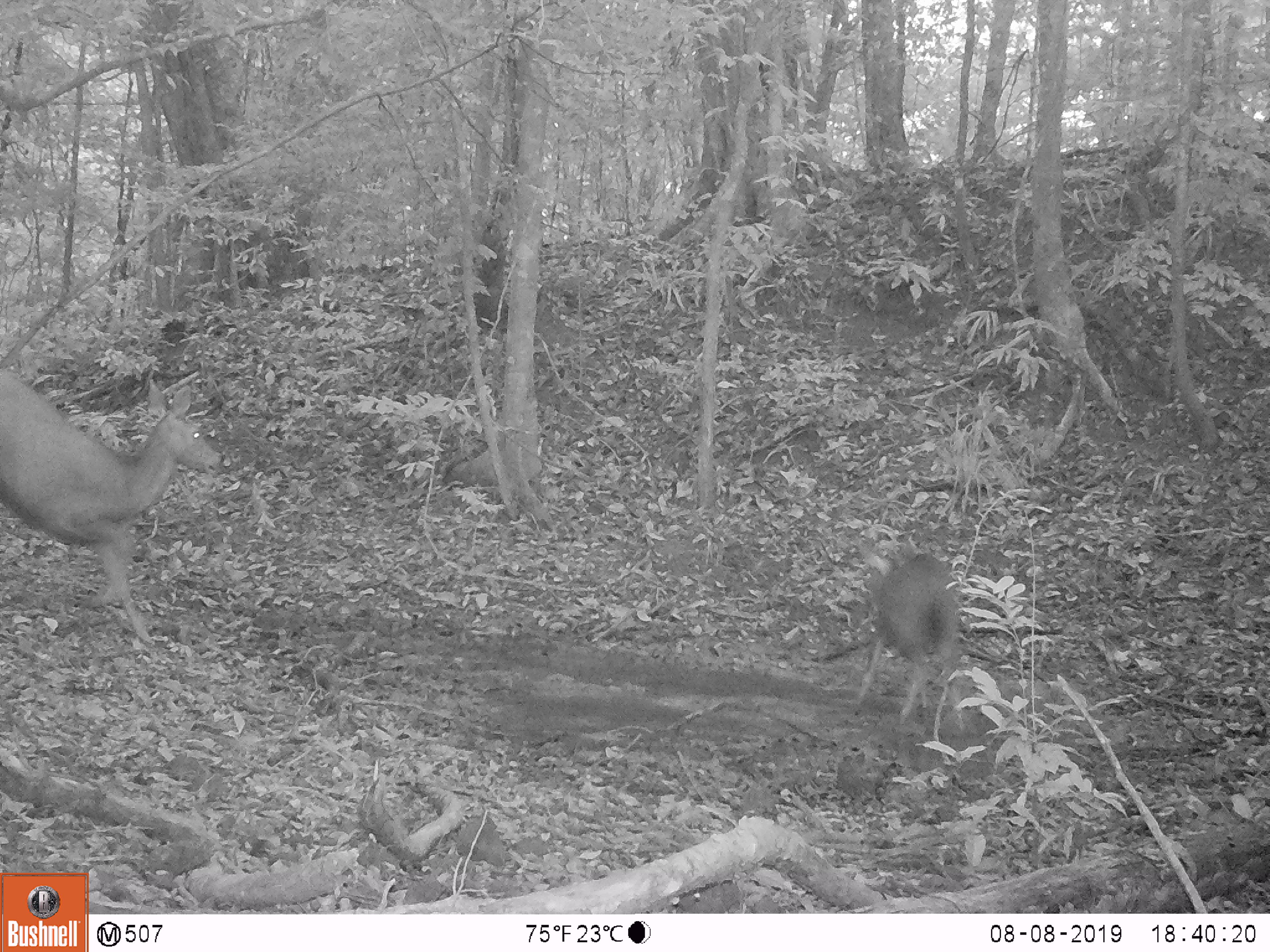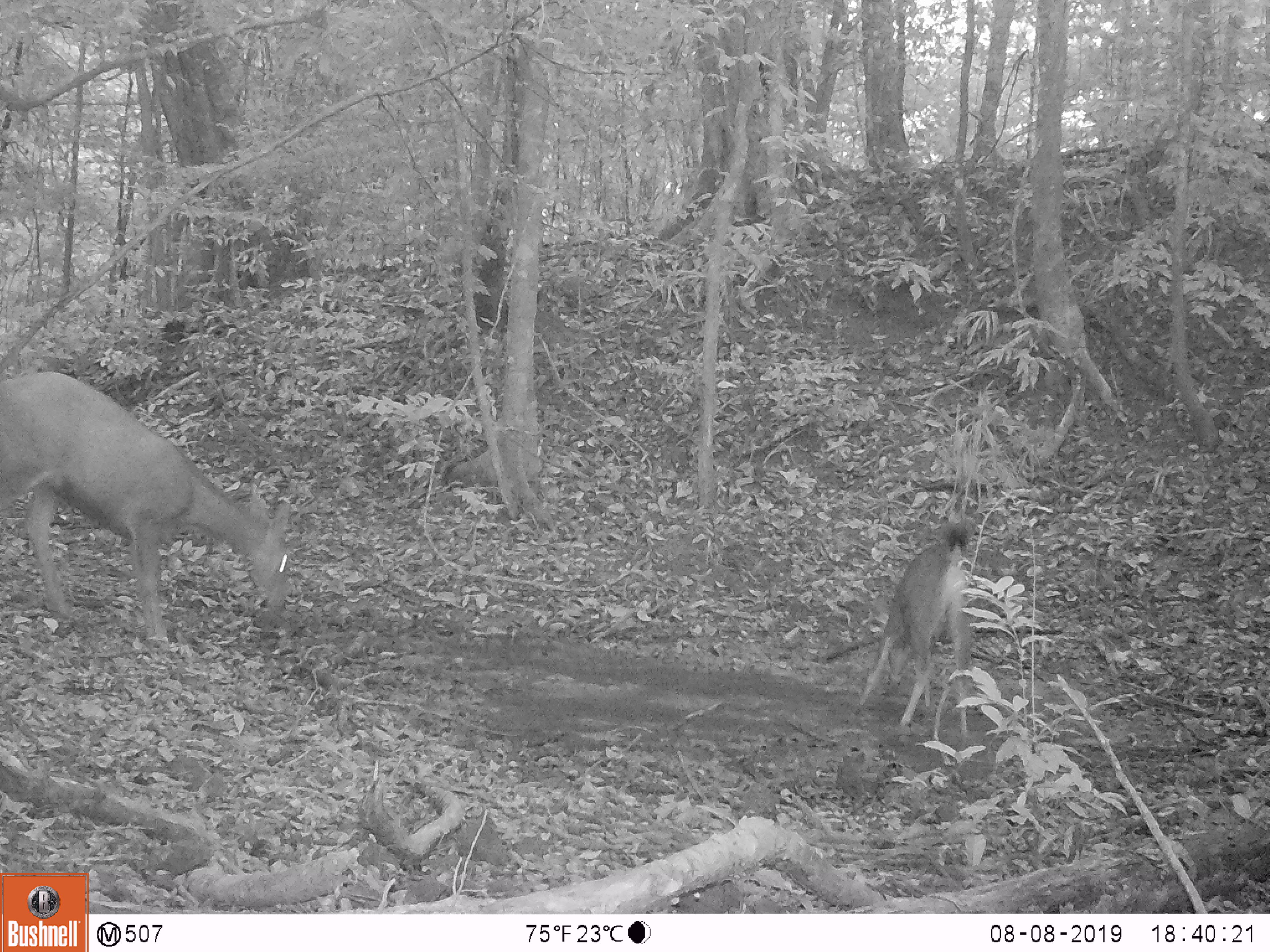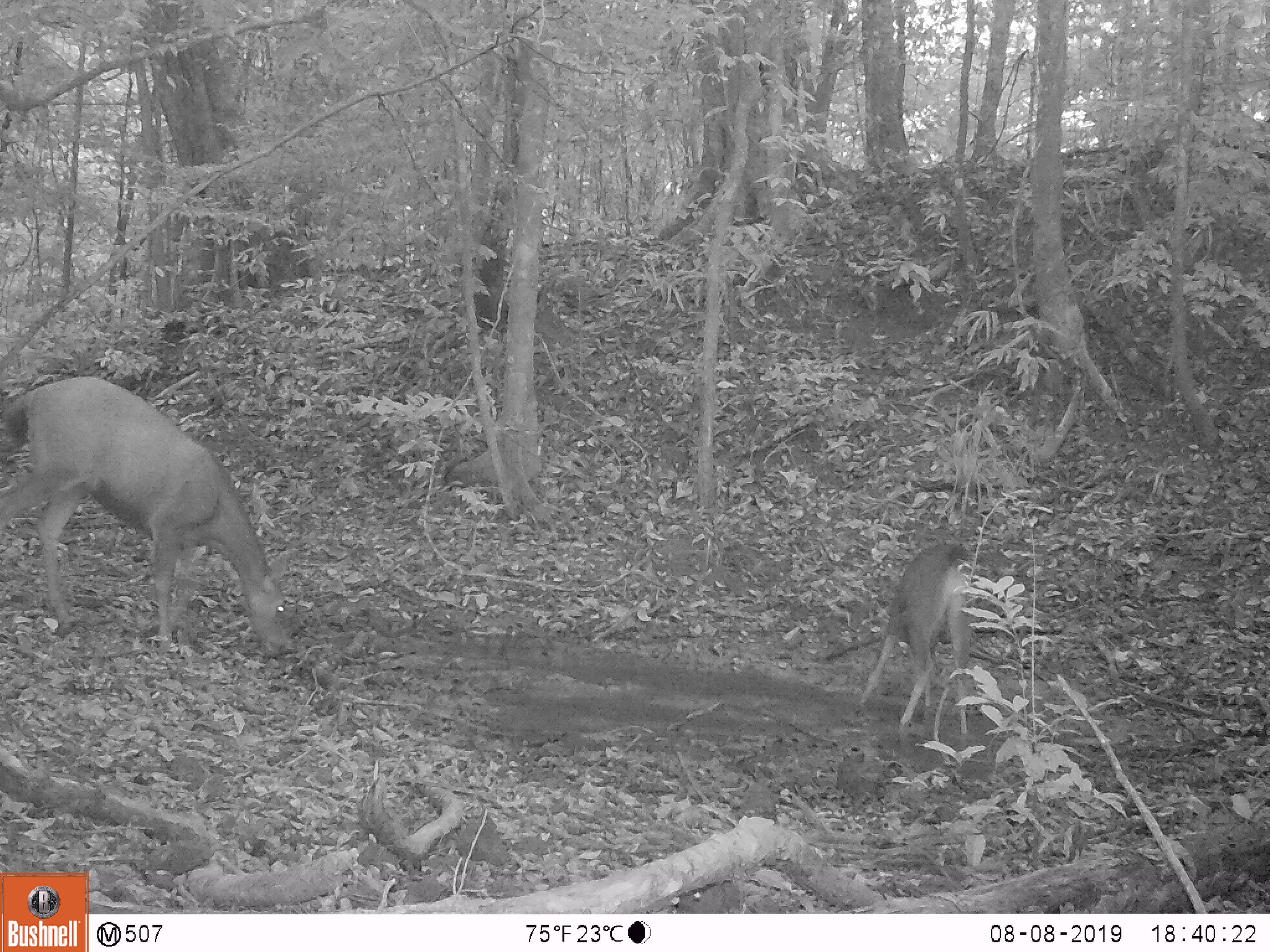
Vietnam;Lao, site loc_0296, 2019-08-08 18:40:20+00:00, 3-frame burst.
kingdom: Animalia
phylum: Chordata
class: Mammalia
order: Artiodactyla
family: Cervidae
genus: Rusa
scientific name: Rusa unicolor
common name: sambar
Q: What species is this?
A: Sambar (Rusa unicolor).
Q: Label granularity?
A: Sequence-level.